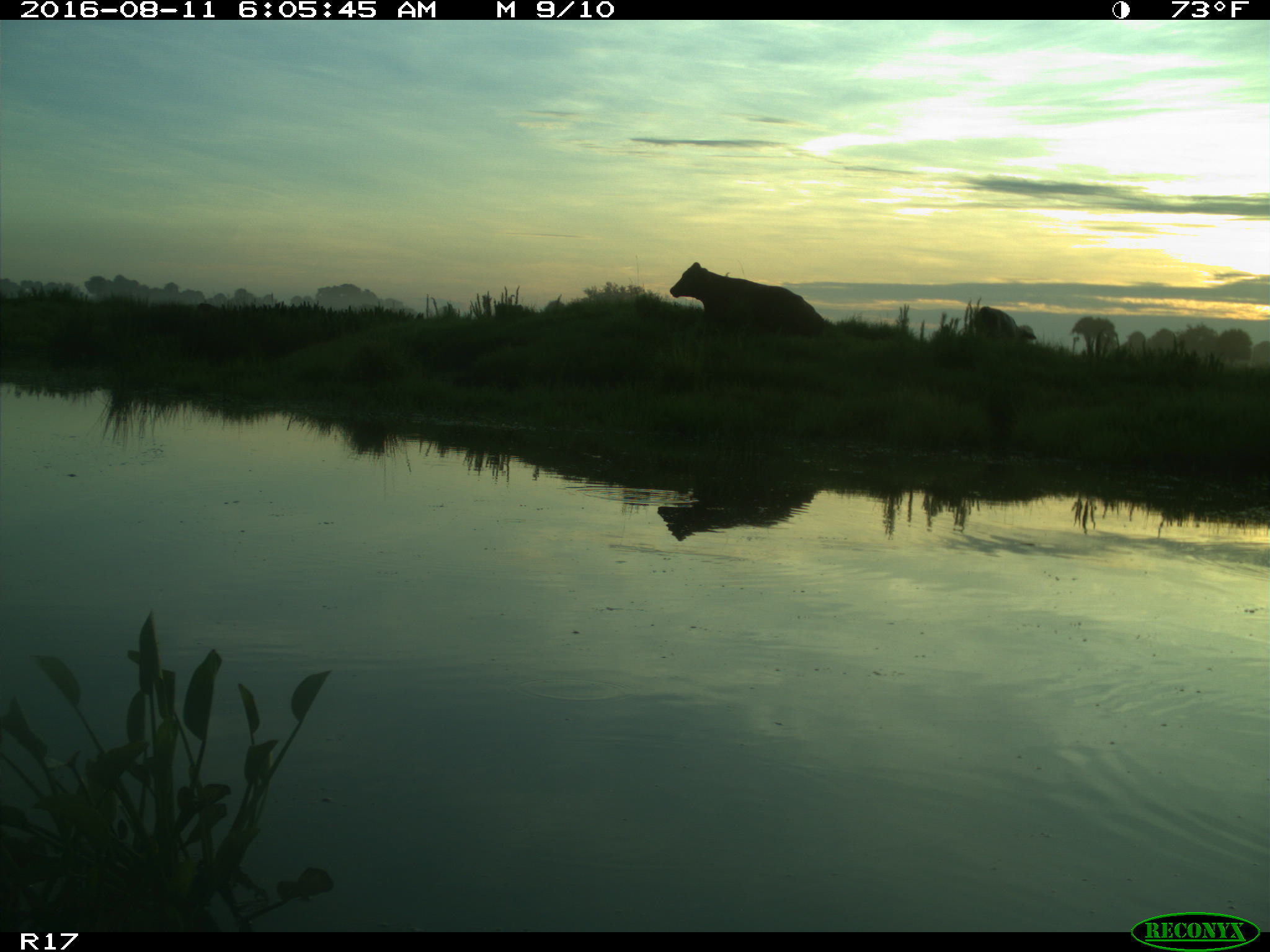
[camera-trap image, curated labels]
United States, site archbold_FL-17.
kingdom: Animalia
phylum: Chordata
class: Mammalia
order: Artiodactyla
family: Bovidae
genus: Bos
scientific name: Bos taurus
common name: domestic cow